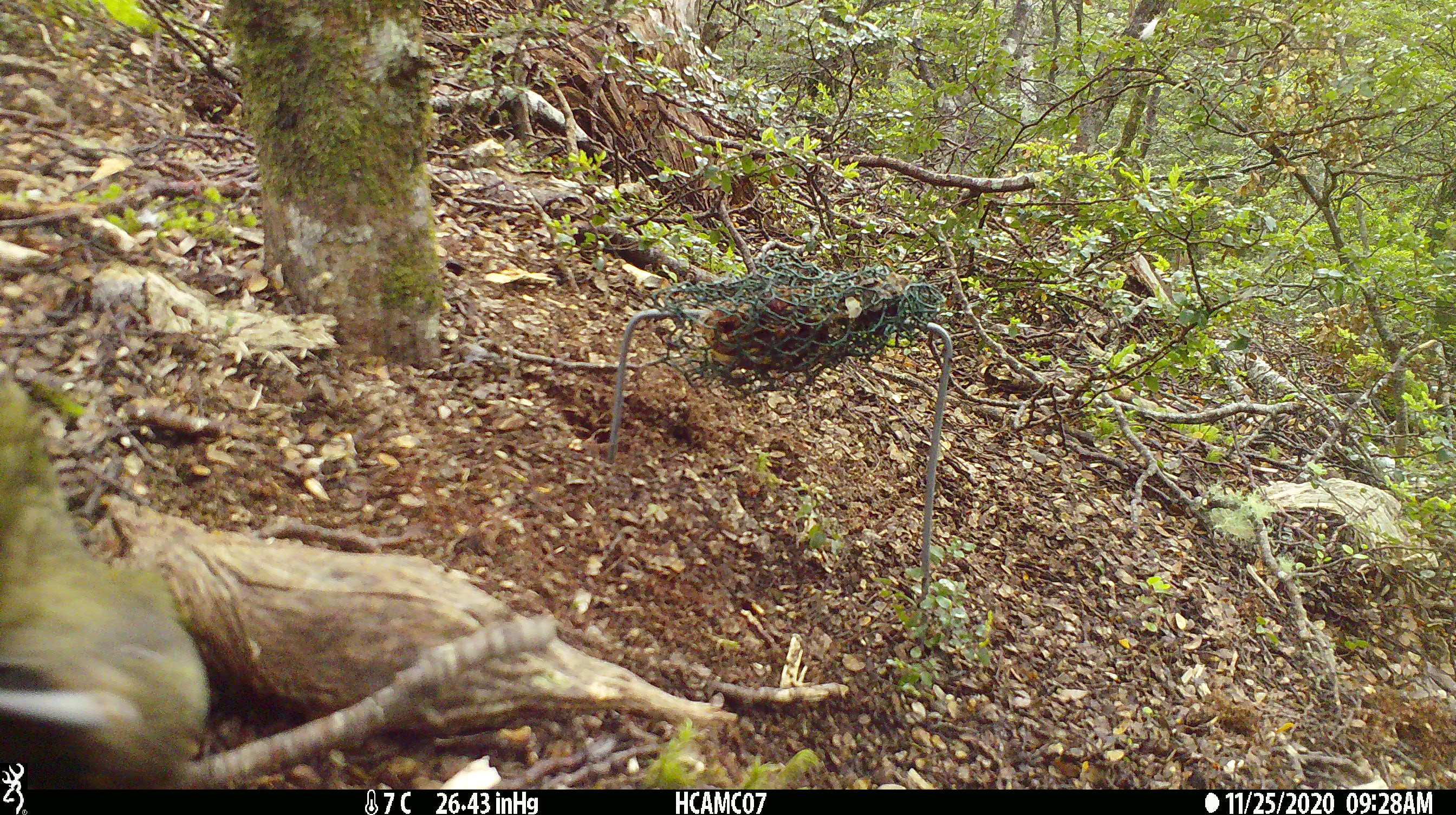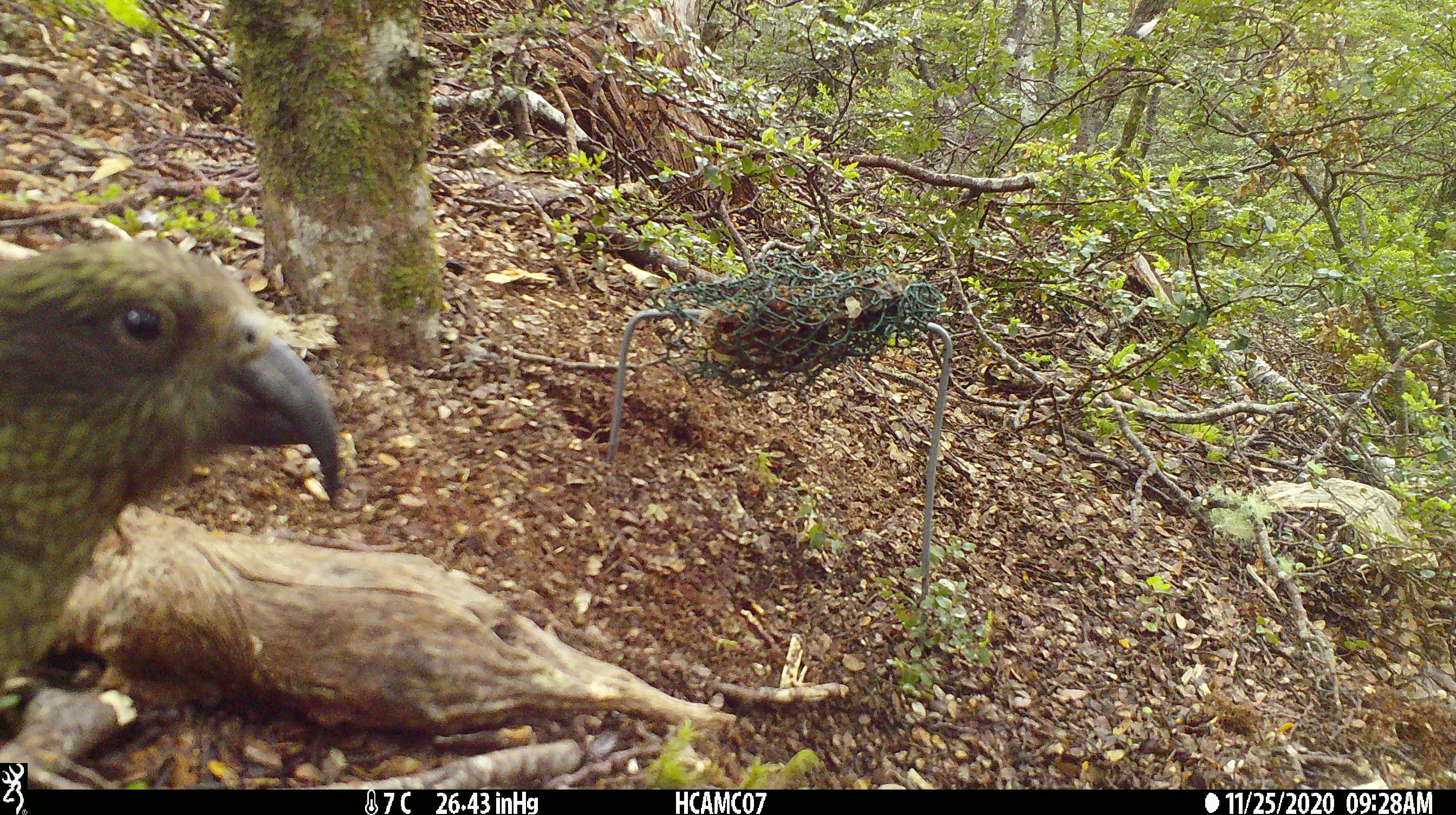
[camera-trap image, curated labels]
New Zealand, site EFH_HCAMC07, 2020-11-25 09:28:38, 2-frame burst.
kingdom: Animalia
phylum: Chordata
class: Aves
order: Psittaciformes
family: Strigopidae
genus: Nestor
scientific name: Nestor notabilis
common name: kea